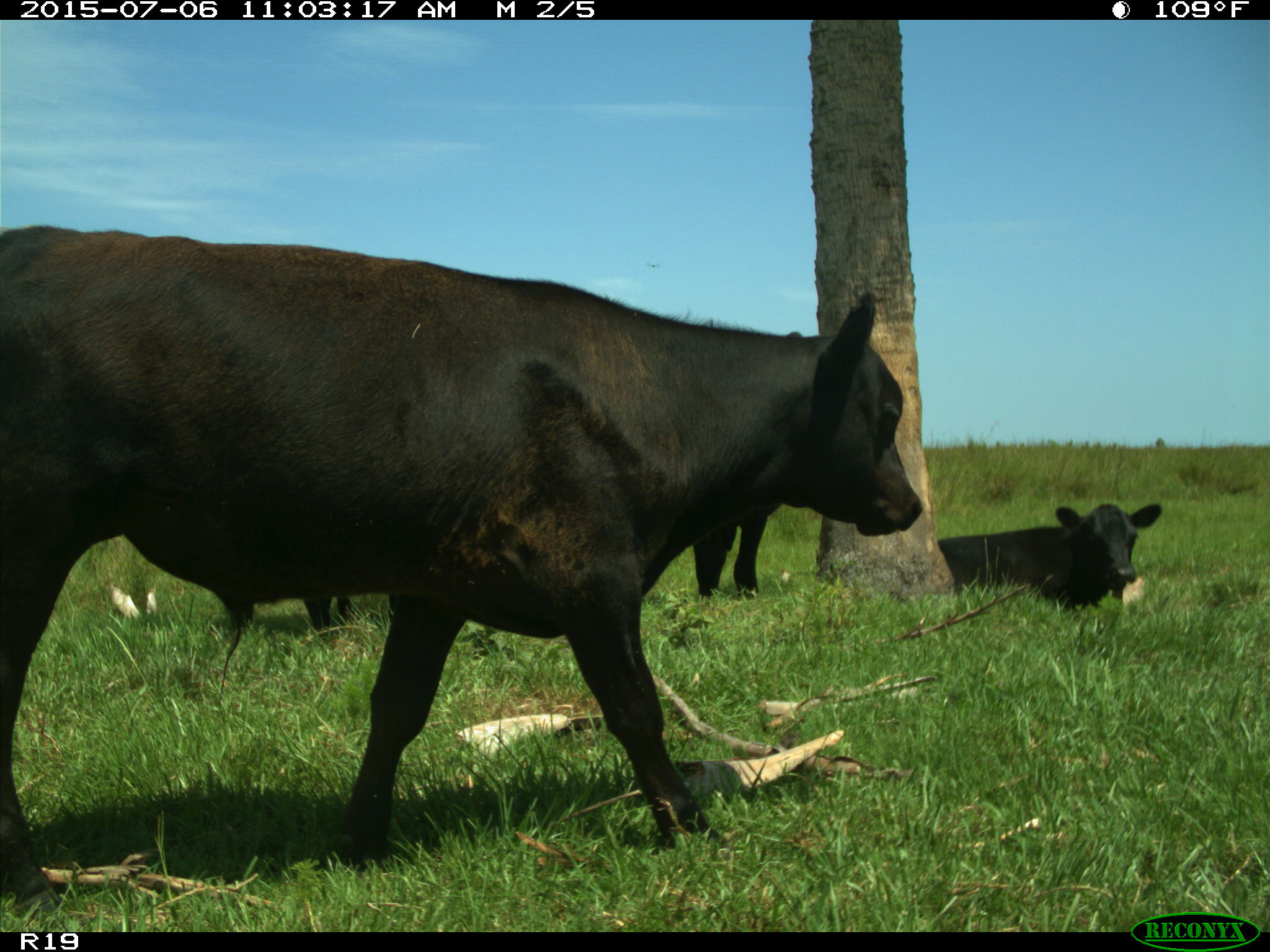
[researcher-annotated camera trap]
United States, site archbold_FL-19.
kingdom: Animalia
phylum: Chordata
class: Mammalia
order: Artiodactyla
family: Bovidae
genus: Bos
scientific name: Bos taurus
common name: domestic cow